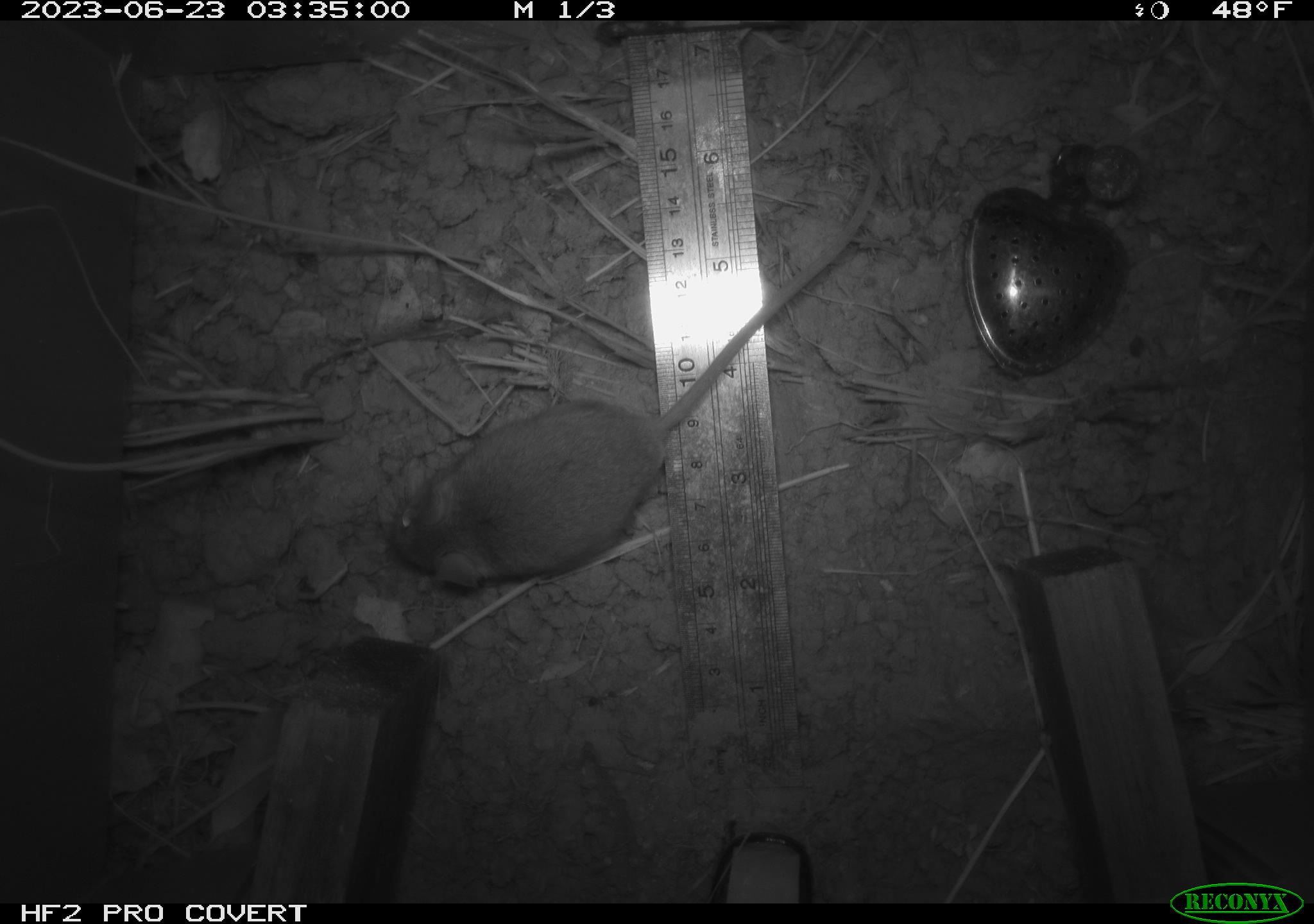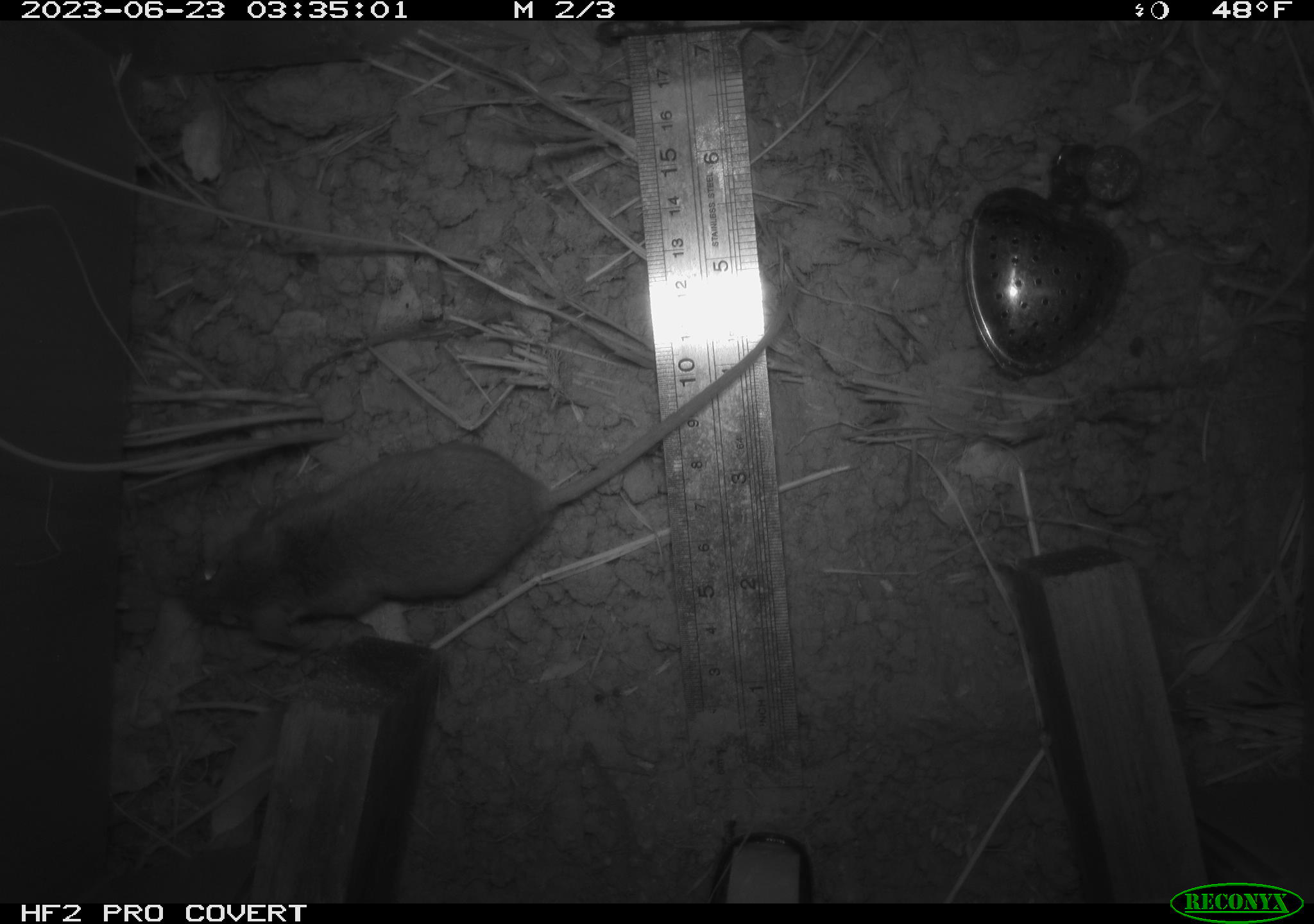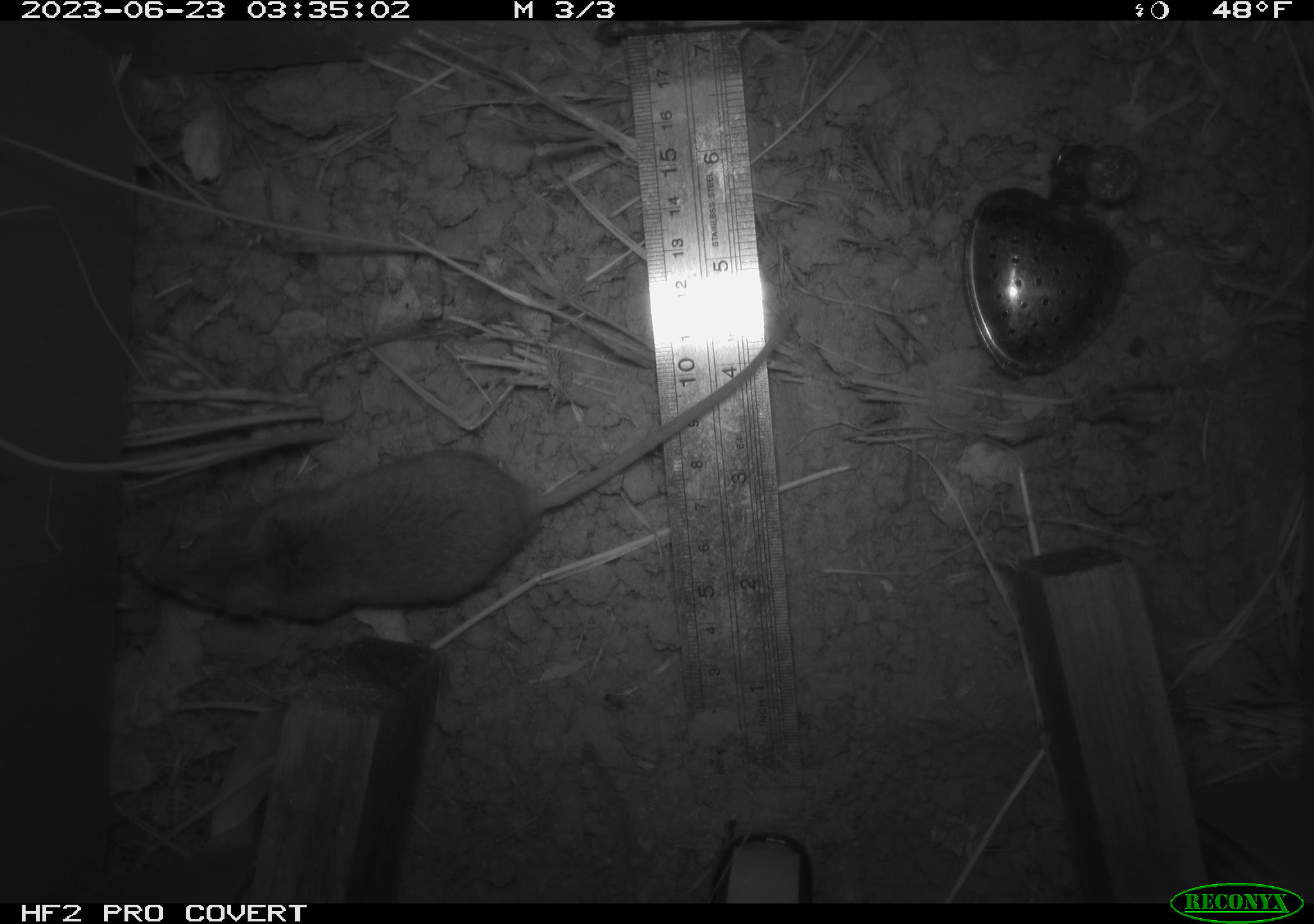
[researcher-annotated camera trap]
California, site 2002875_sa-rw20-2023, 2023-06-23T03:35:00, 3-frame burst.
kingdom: Animalia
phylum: Chordata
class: Mammalia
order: Rodentia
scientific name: Rodentia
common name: mouse species